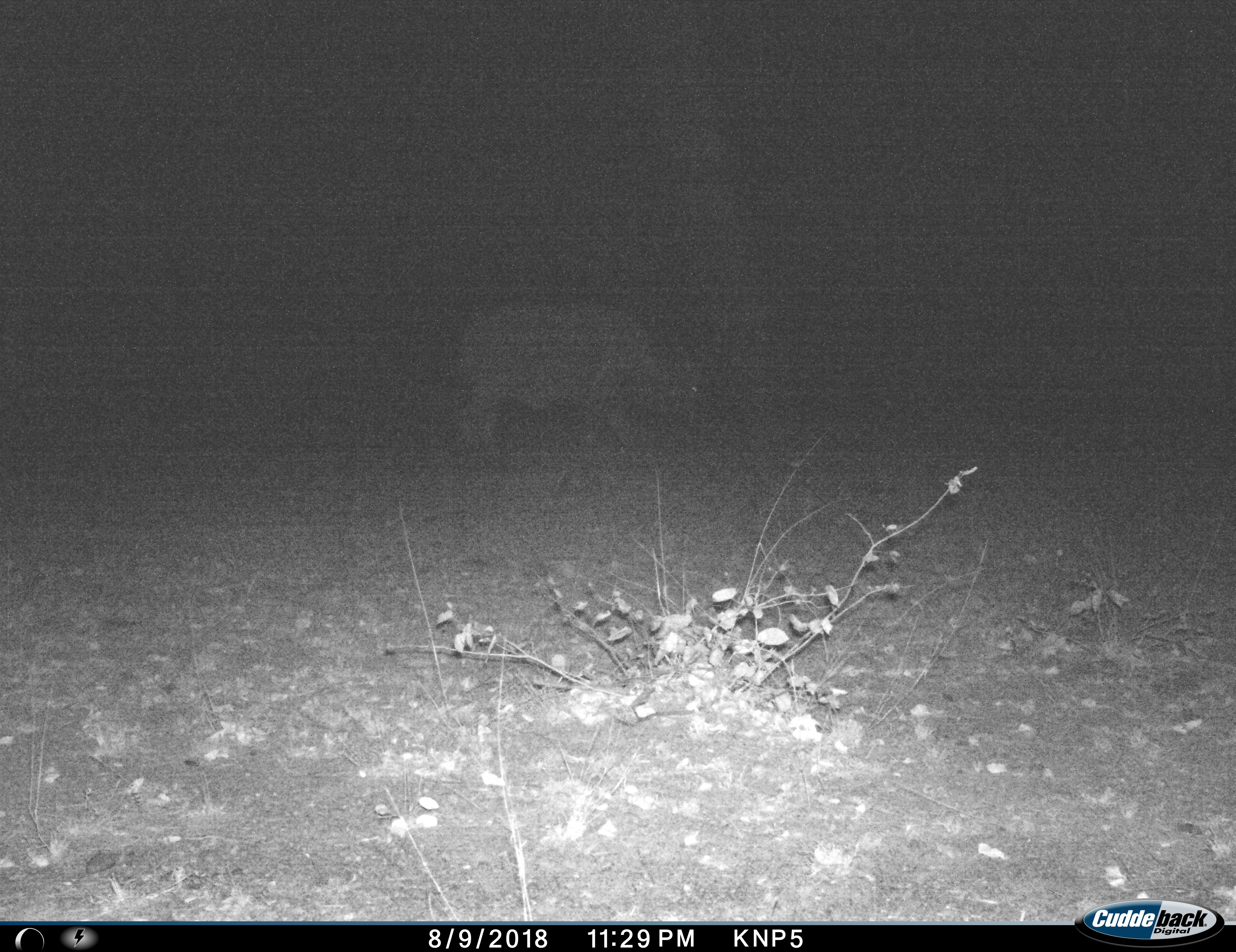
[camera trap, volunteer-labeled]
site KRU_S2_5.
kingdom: Animalia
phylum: Chordata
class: Mammalia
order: Artiodactyla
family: Bovidae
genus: Syncerus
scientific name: Syncerus caffer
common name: african buffalo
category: buffalo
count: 1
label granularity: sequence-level